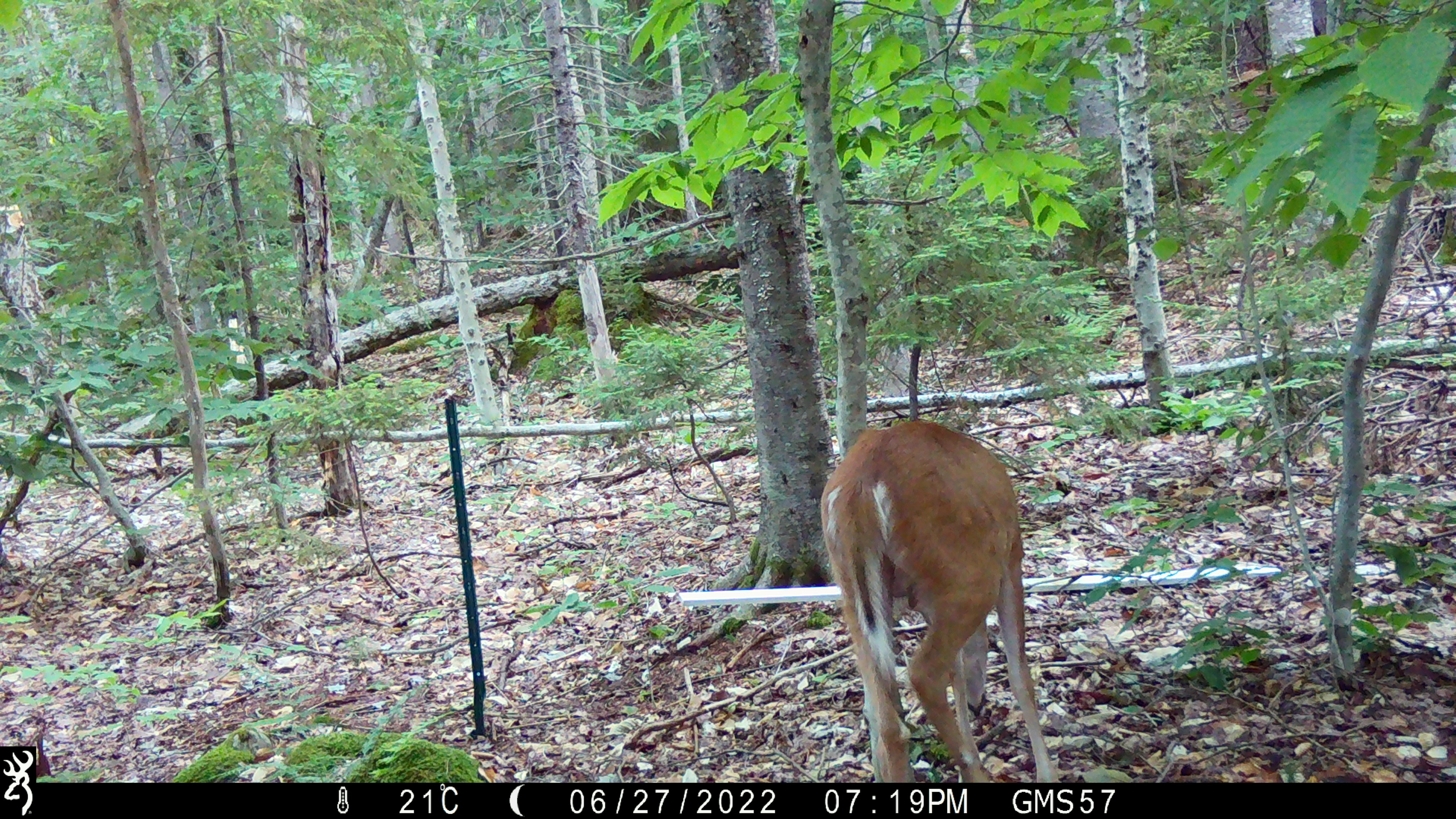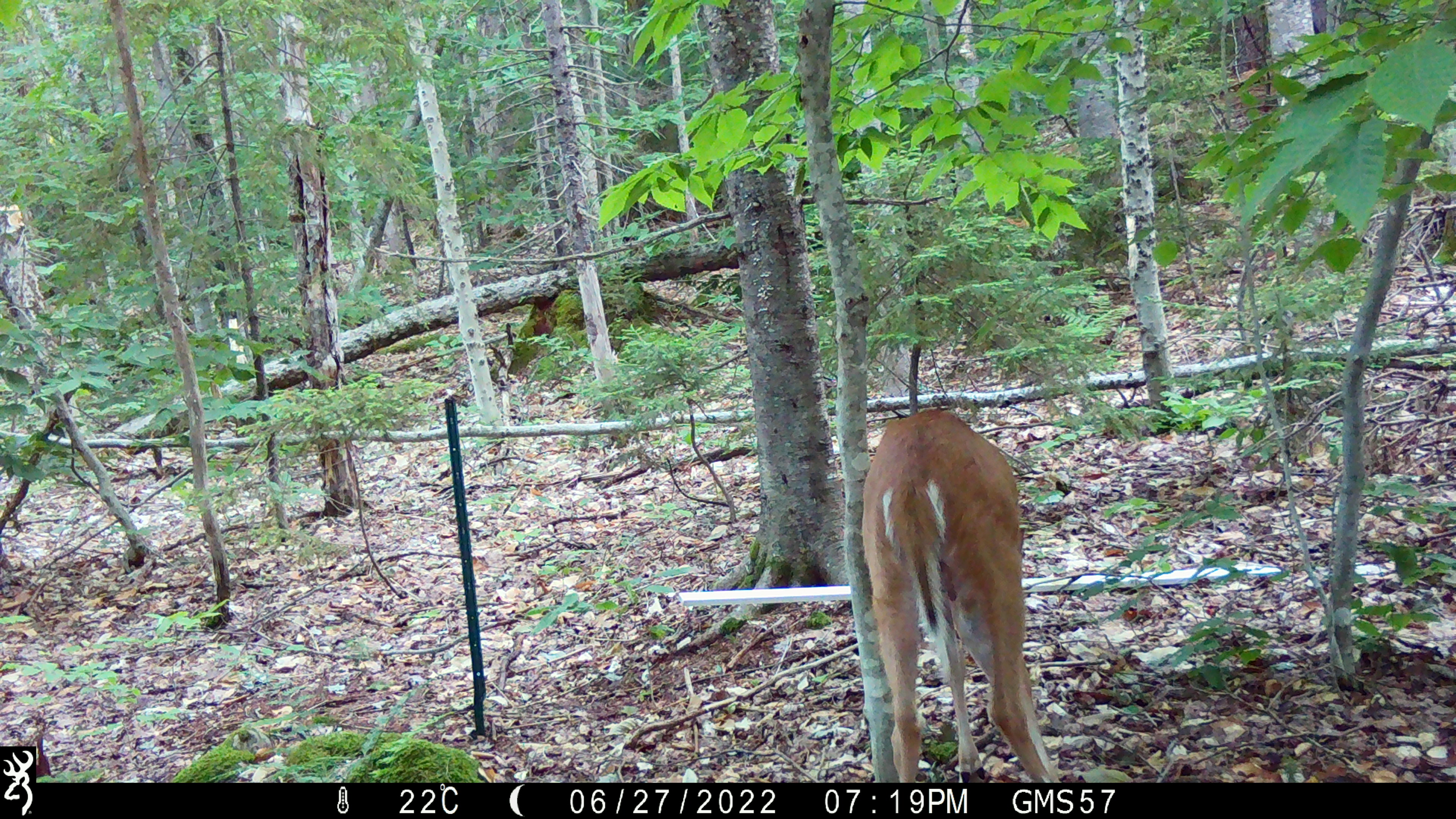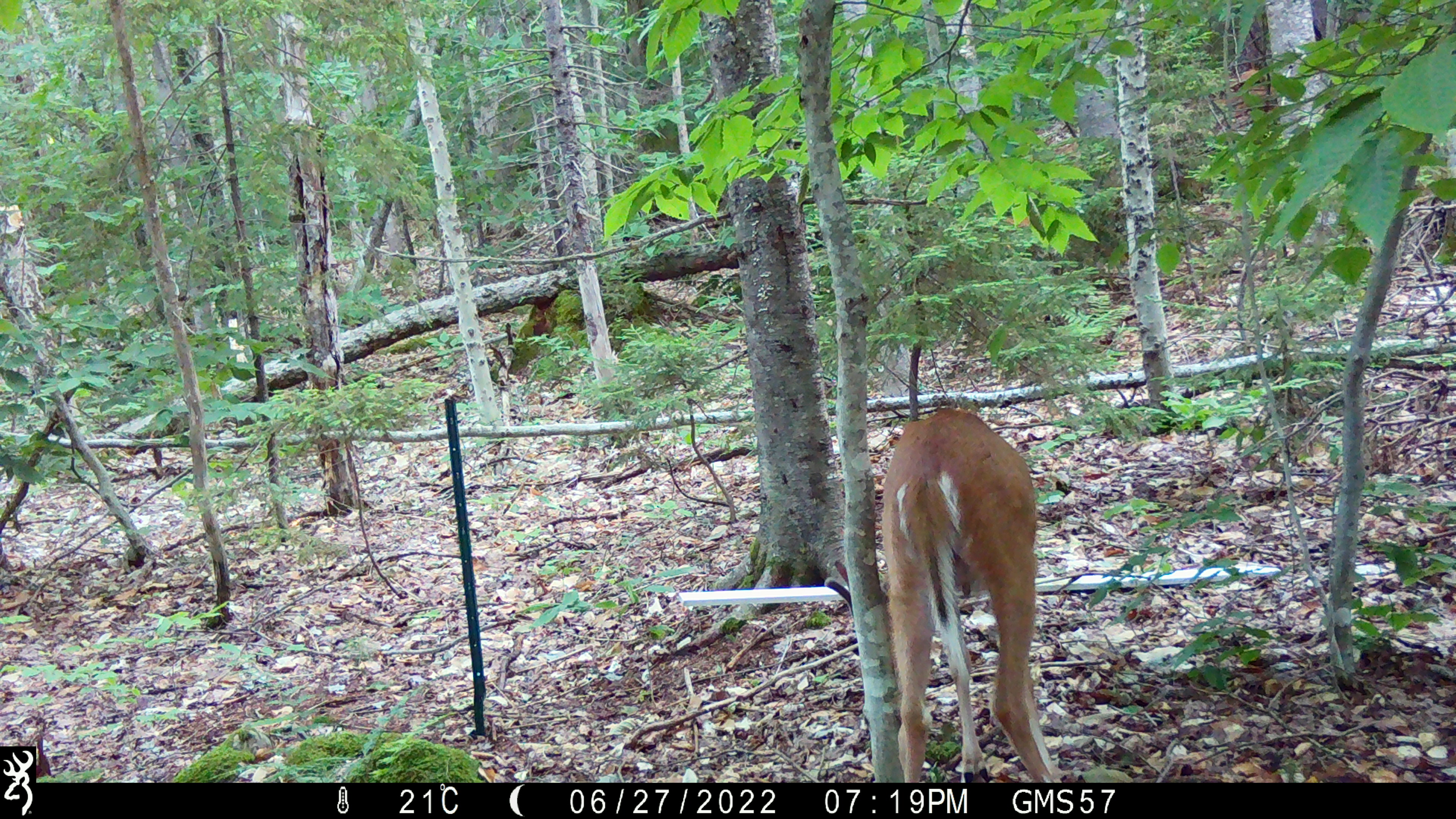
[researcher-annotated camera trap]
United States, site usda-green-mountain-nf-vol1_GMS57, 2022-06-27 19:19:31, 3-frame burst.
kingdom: Animalia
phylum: Chordata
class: Mammalia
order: Artiodactyla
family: Cervidae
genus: Odocoileus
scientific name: Odocoileus virginianus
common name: white-tailed deer